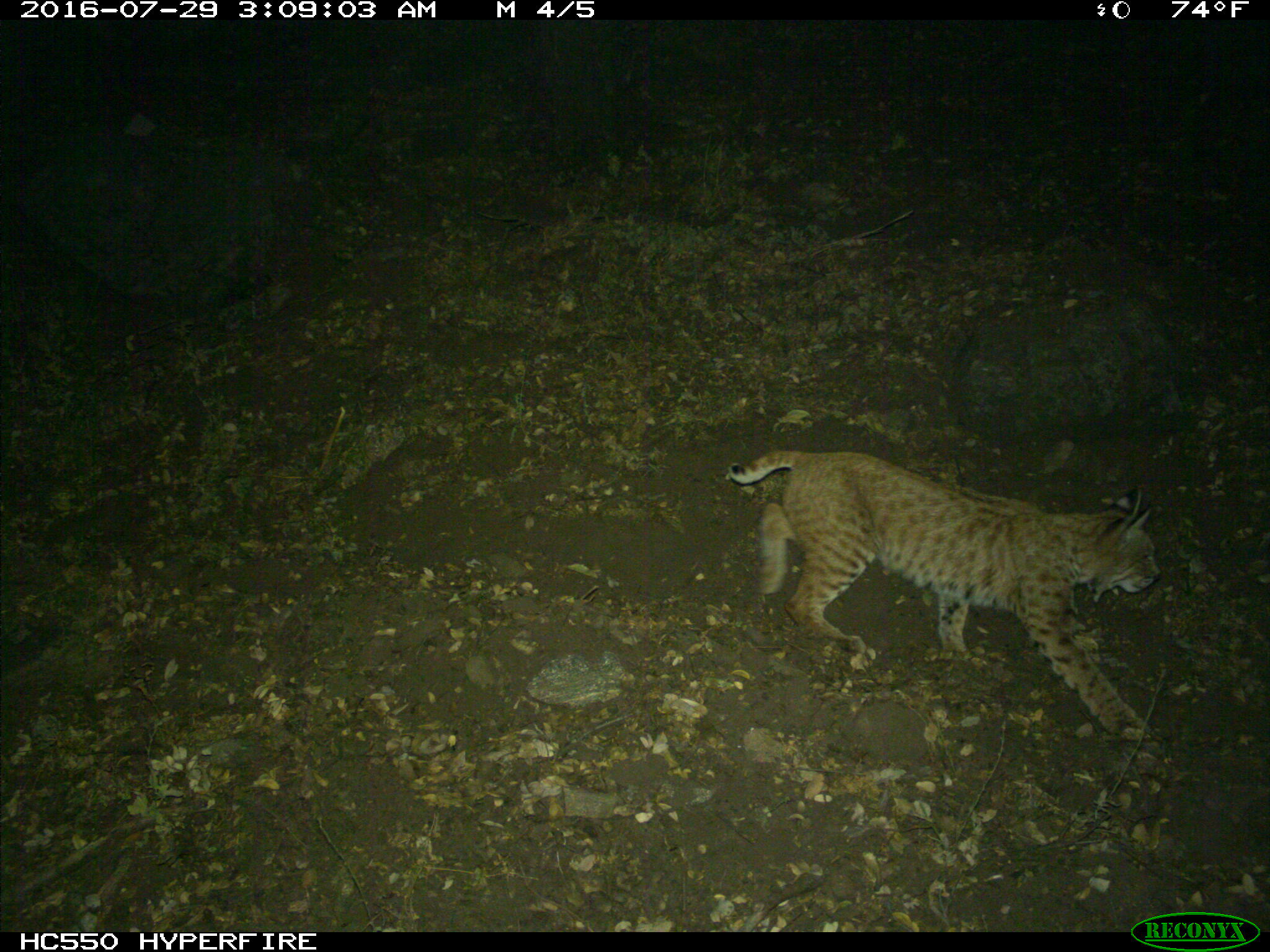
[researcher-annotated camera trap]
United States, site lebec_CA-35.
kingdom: Animalia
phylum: Chordata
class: Mammalia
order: Carnivora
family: Felidae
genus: Lynx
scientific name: Lynx rufus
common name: bobcat